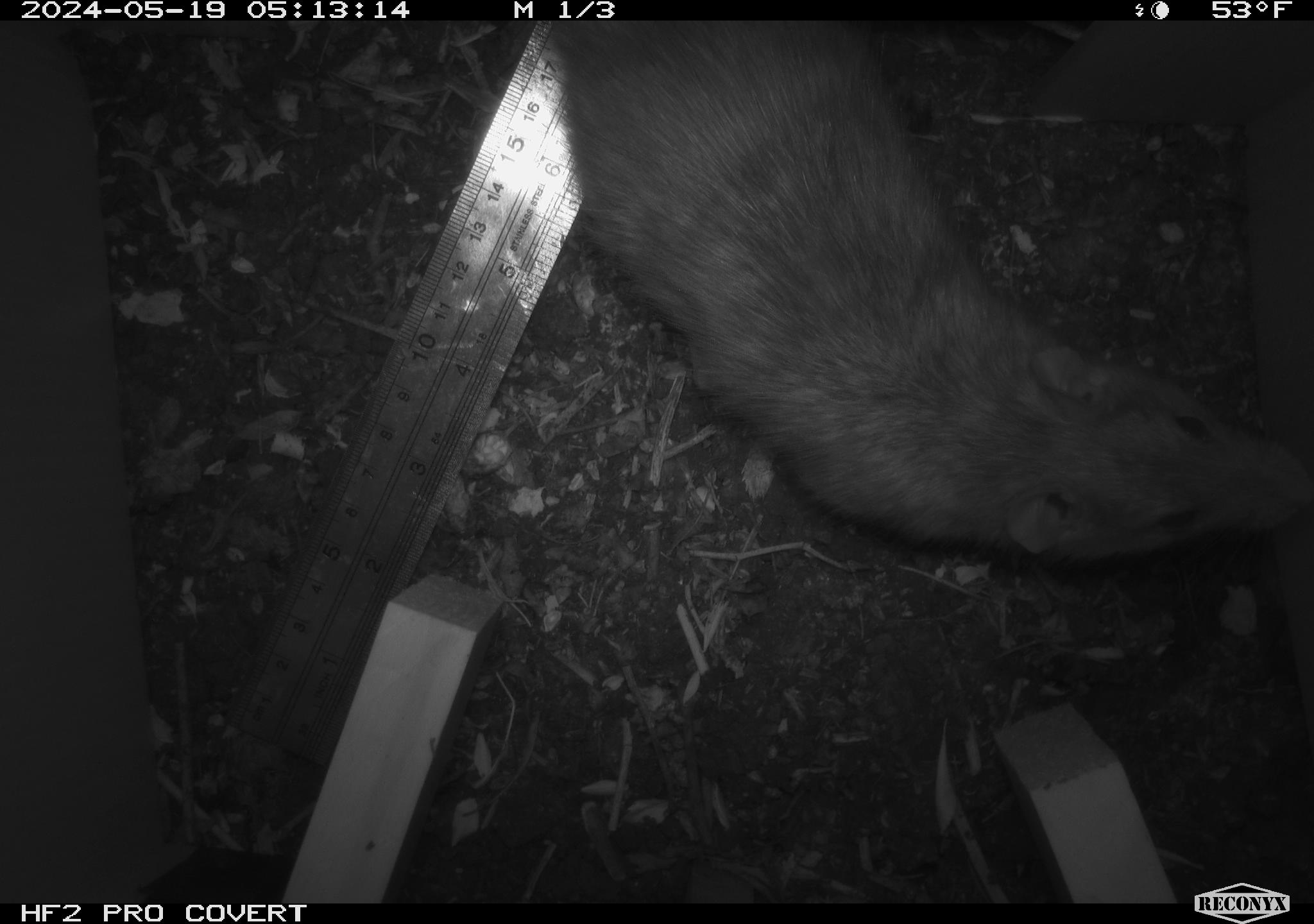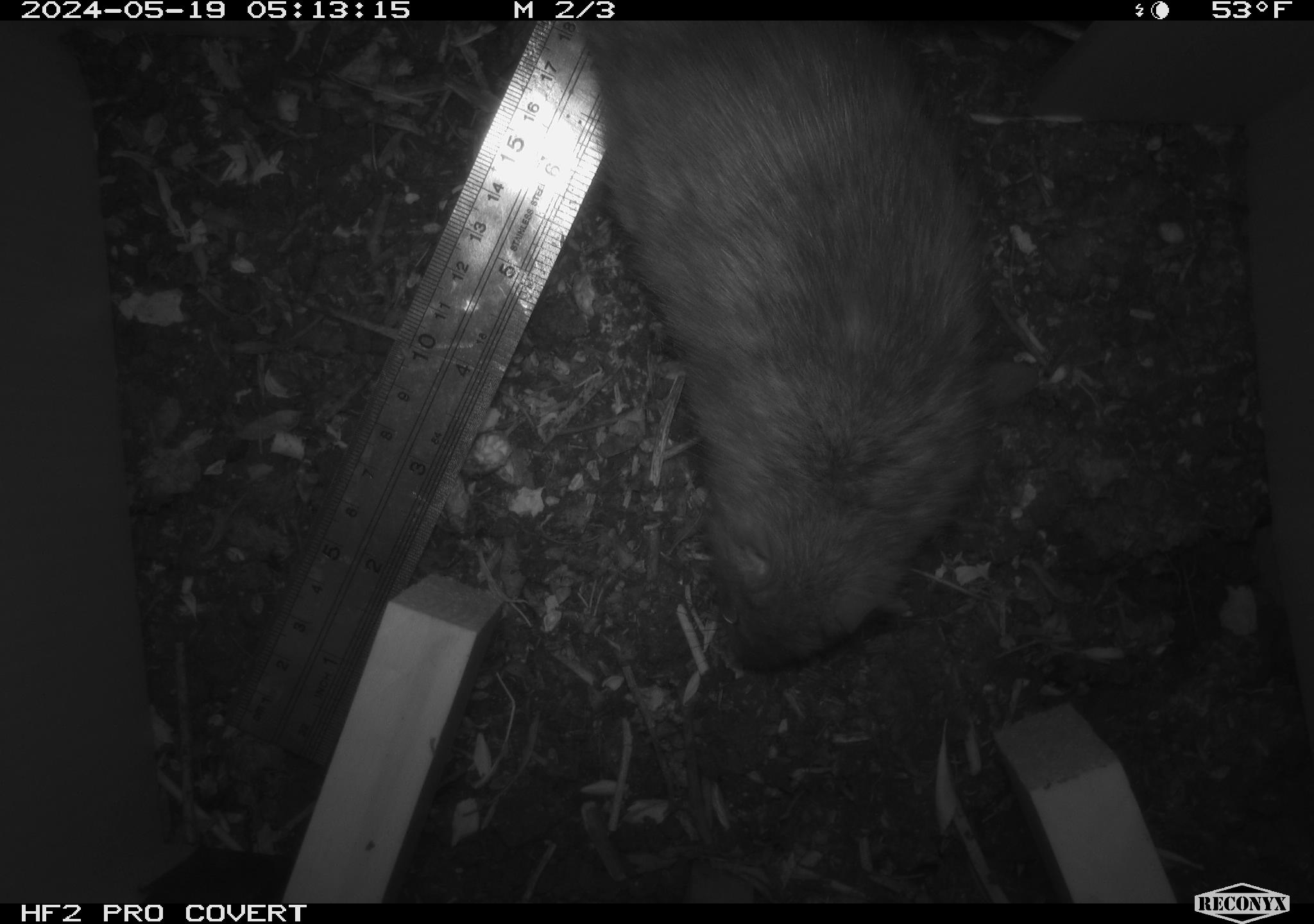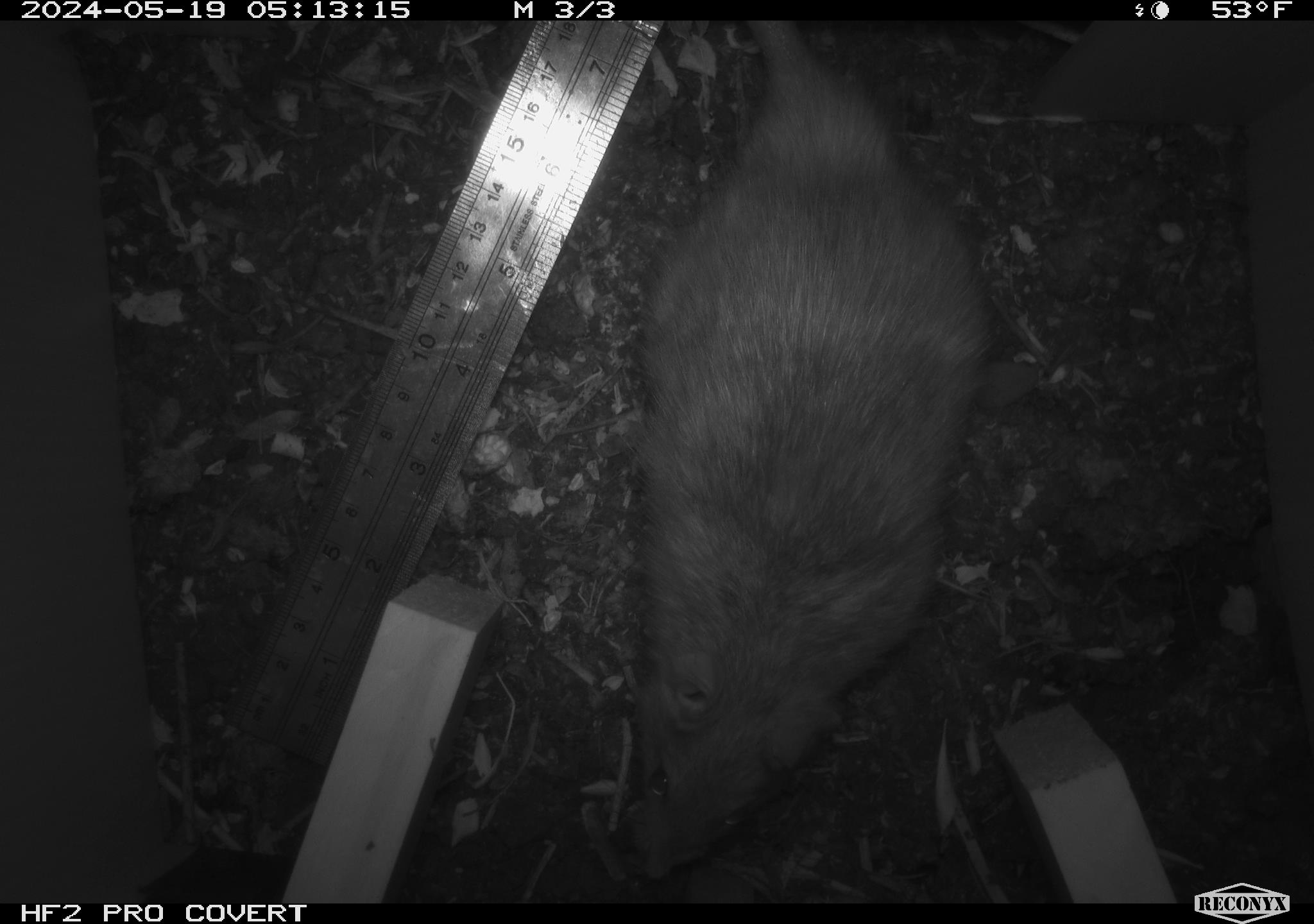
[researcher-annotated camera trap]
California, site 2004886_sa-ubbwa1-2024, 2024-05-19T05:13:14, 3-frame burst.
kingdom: Animalia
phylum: Chordata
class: Mammalia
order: Rodentia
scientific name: Rodentia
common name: woodrat or rat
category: woodrat or rat species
Woodrat or rat species (woodrat or rat) (Rodentia).